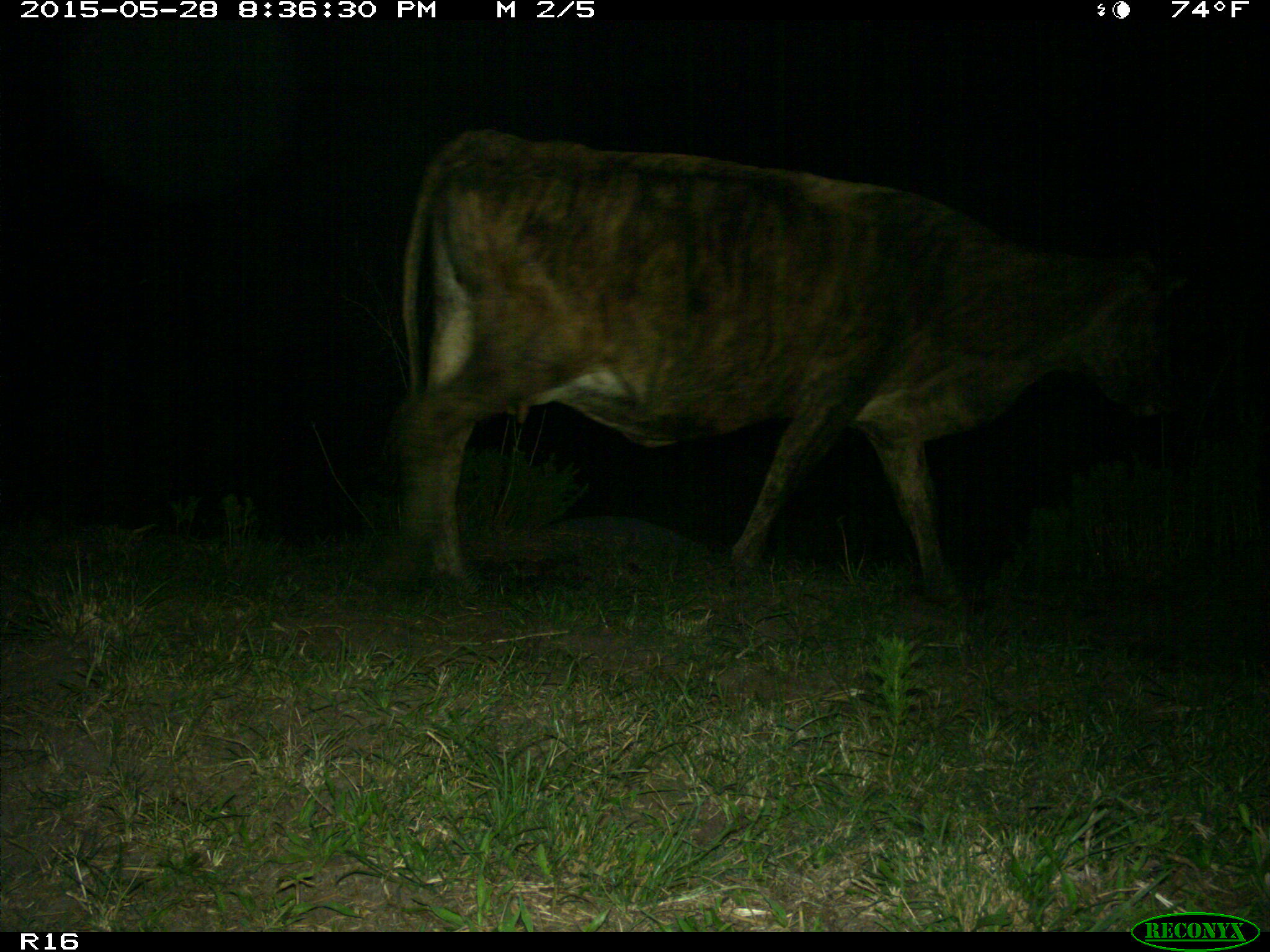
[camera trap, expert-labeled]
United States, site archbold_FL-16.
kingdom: Animalia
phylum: Chordata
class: Mammalia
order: Artiodactyla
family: Bovidae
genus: Bos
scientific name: Bos taurus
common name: domestic cow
Bos taurus (domestic cow).